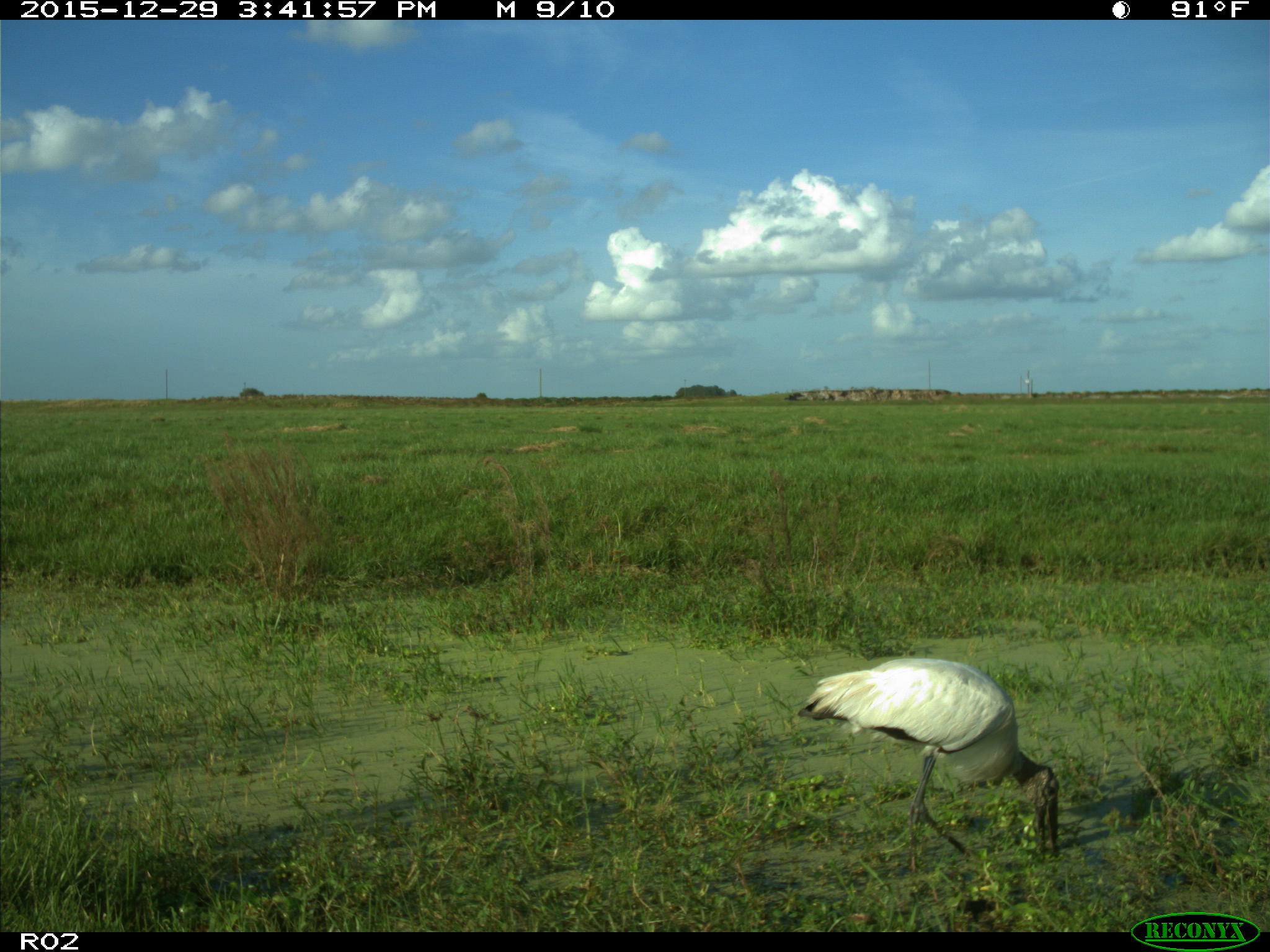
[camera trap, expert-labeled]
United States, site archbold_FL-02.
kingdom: Animalia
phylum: Chordata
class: Aves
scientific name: Aves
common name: birds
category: unidentified bird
Unidentified bird (birds) (Aves).